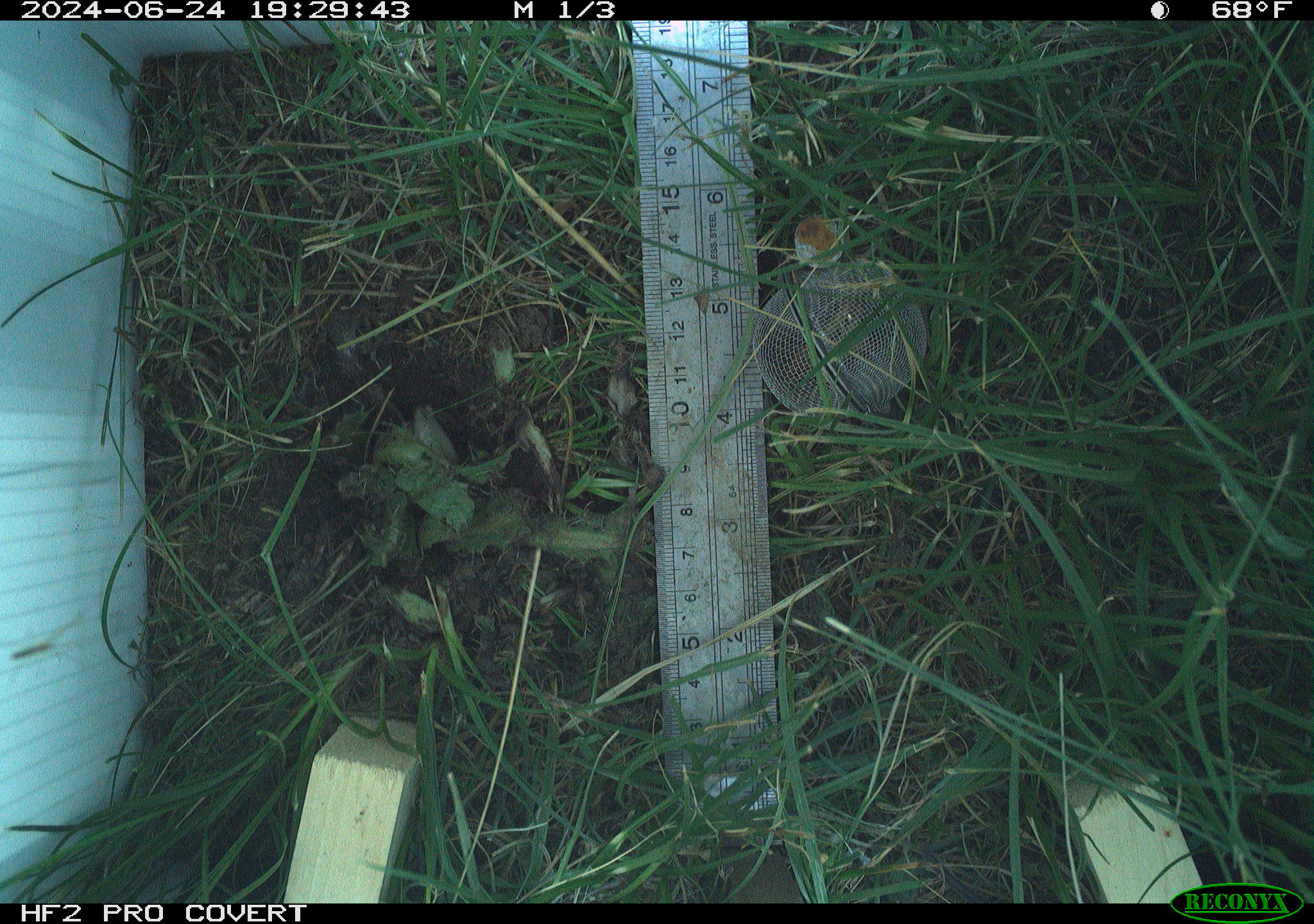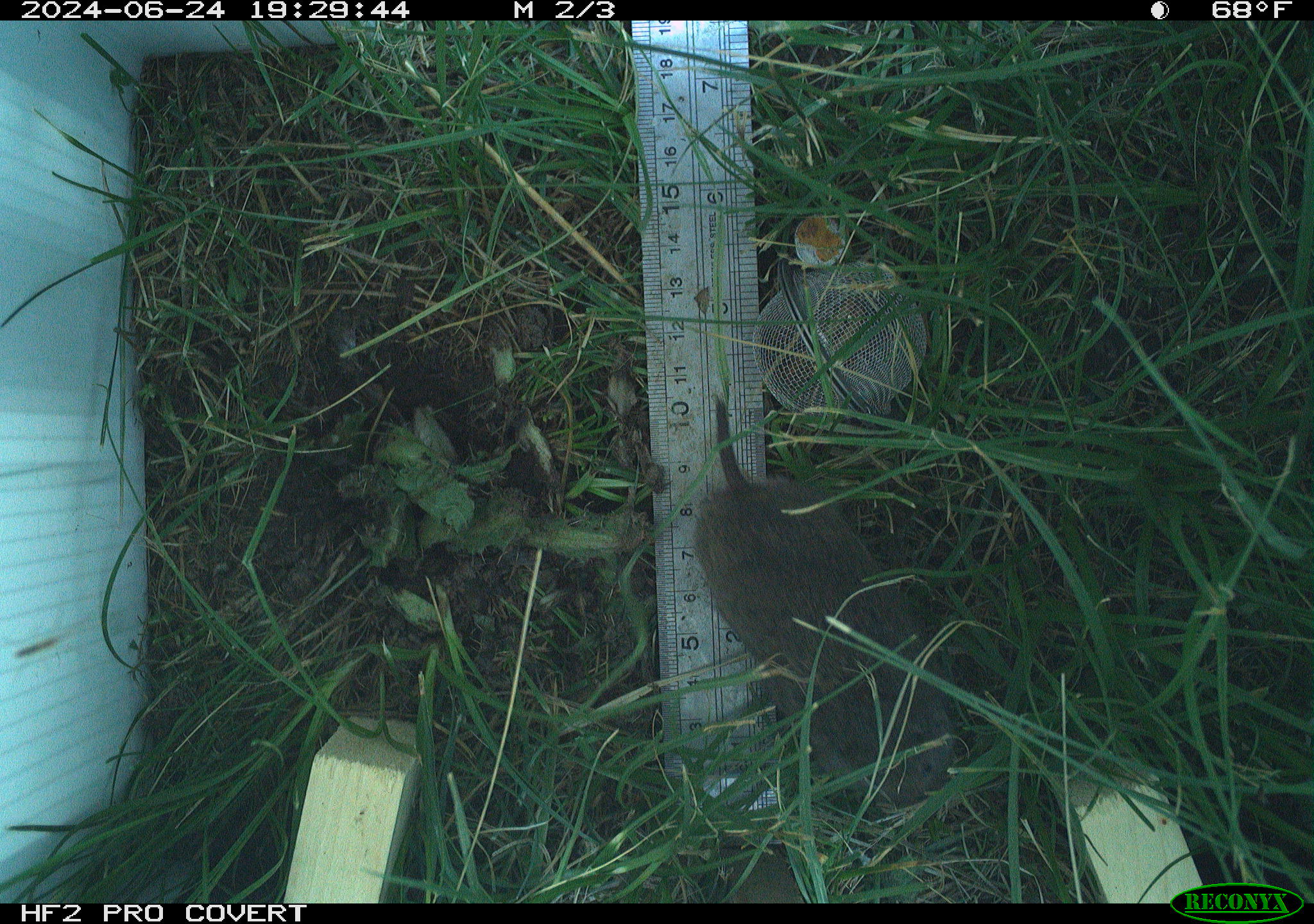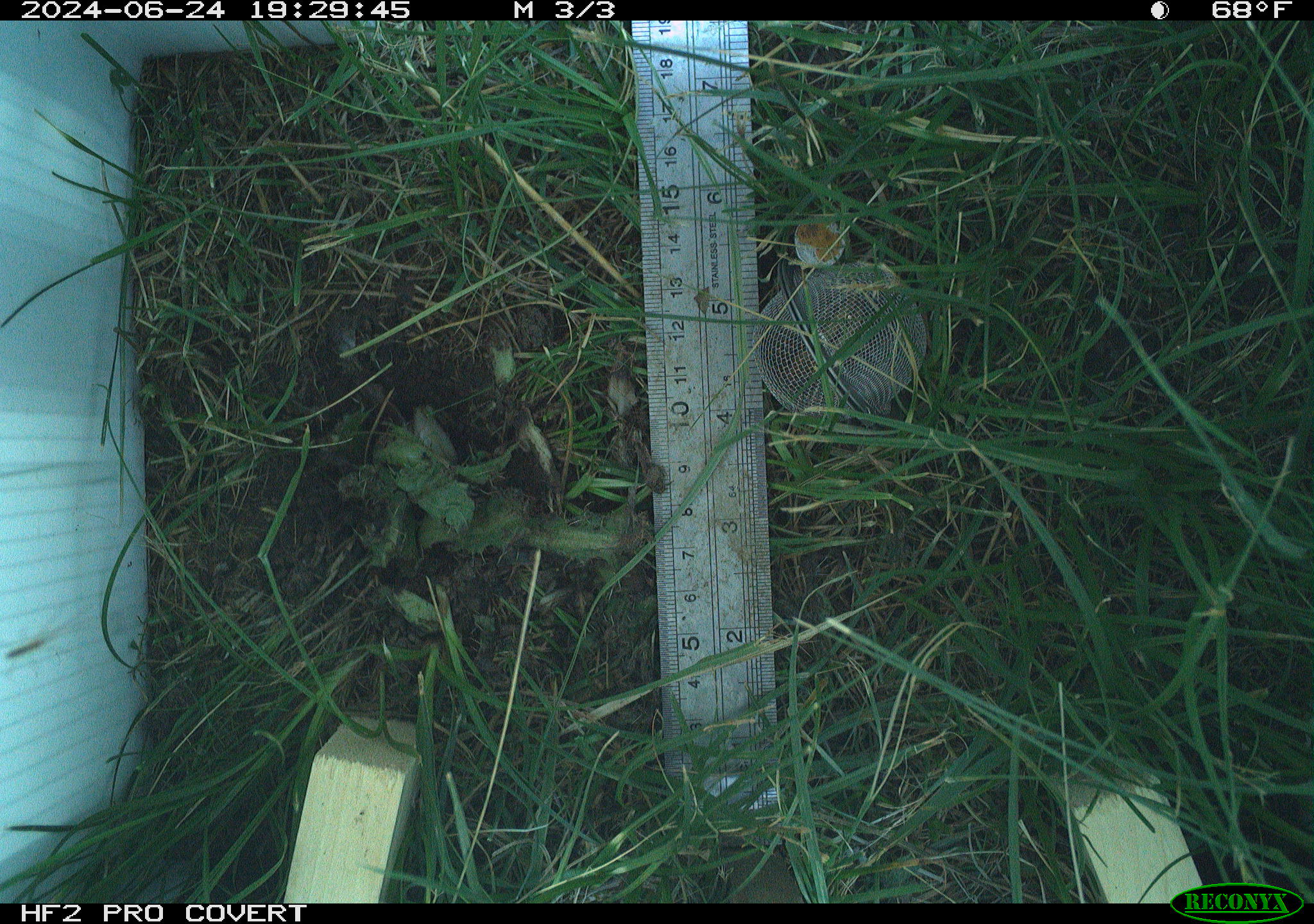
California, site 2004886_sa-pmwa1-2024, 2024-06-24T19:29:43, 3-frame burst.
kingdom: Animalia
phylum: Chordata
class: Mammalia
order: Rodentia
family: Cricetidae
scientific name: Arvicolinae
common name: voles, lemmings, and muskrats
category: arvicolinae subfamily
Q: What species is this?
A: Arvicolinae subfamily (voles, lemmings, and muskrats) (Arvicolinae).